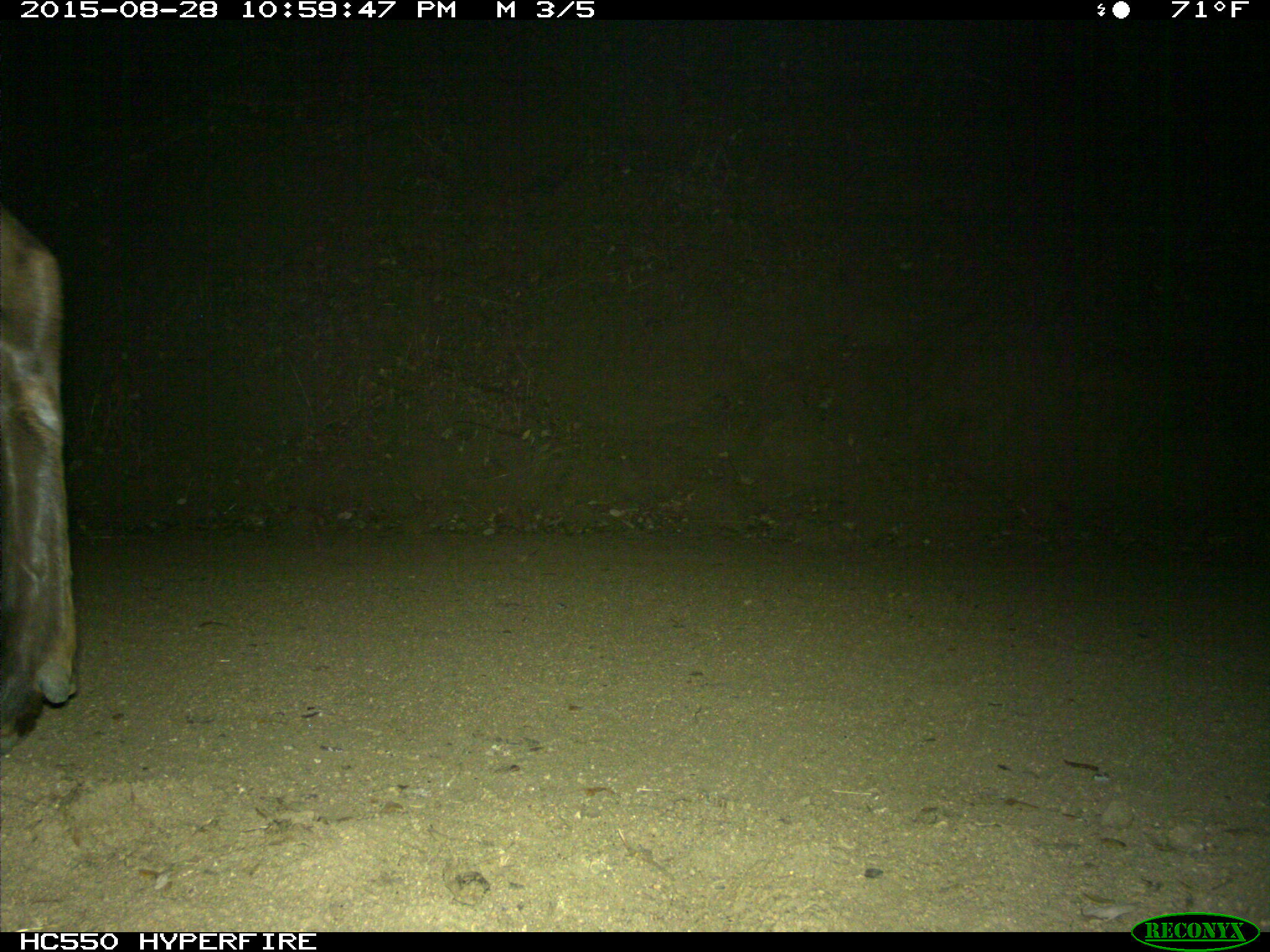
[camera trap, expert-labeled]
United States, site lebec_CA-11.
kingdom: Animalia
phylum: Chordata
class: Mammalia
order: Artiodactyla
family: Cervidae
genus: Cervus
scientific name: Cervus canadensis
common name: elk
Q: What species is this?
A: Cervus canadensis (elk).